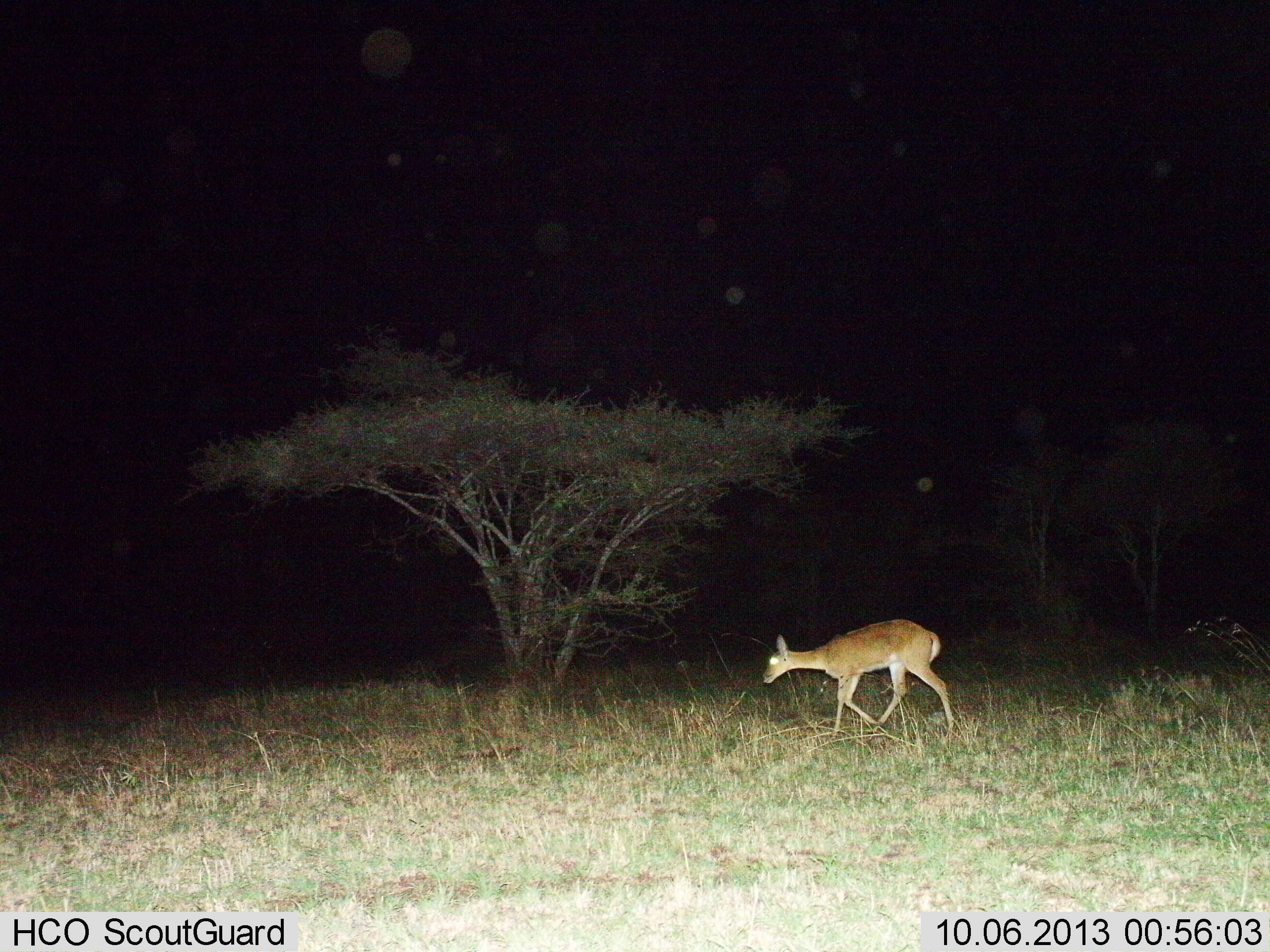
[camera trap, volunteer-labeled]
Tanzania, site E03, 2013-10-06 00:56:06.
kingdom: Animalia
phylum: Chordata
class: Mammalia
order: Artiodactyla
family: Bovidae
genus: Redunca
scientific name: Redunca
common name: reedbuck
Reedbuck (Redunca), count 1. Behavior (volunteer vote fractions): standing 6%, resting 0%, moving 94%, interacting 0%. Young present (vote fraction): 0%. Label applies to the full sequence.